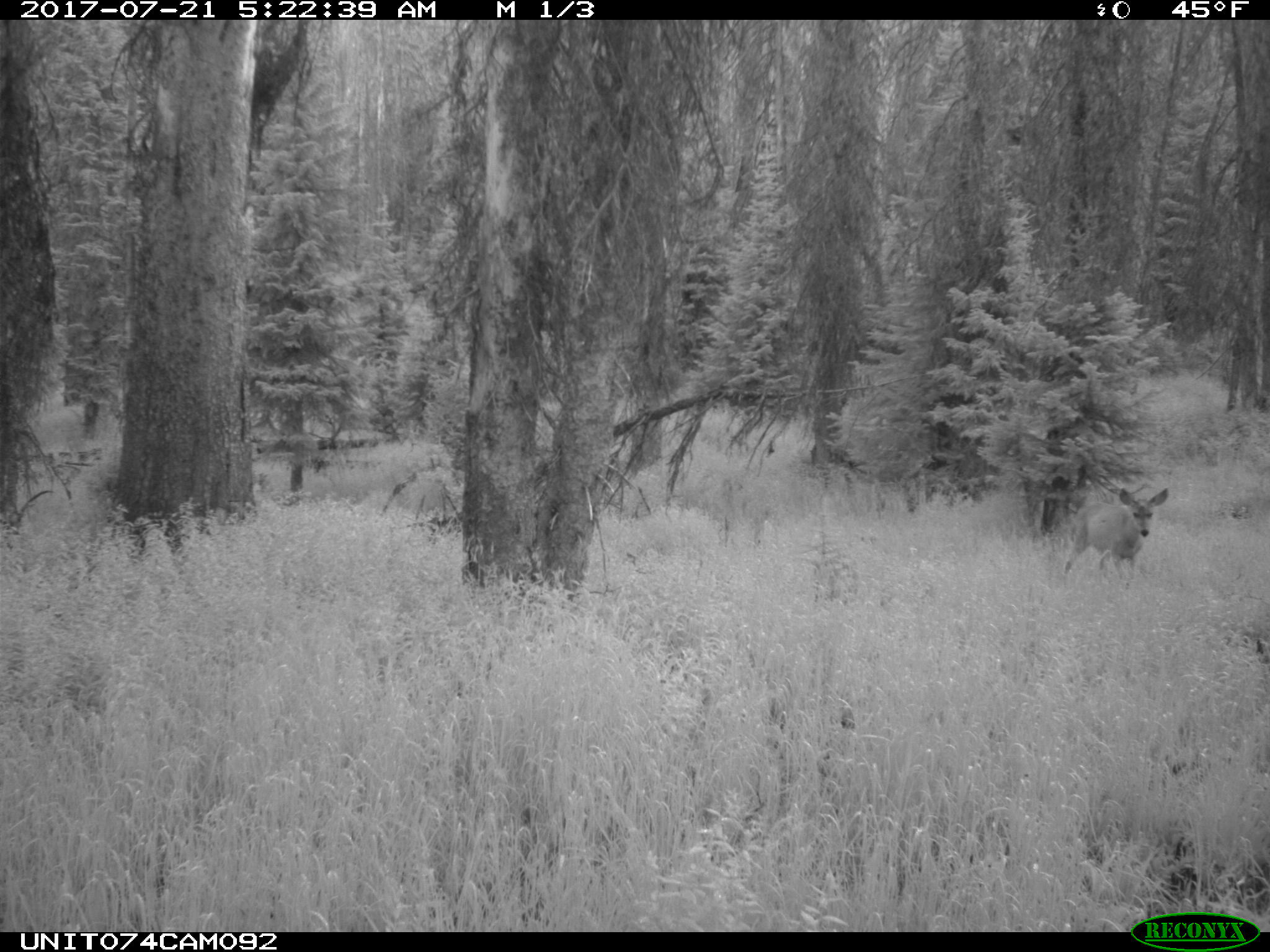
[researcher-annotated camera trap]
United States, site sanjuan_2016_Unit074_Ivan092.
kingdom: Animalia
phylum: Chordata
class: Mammalia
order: Artiodactyla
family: Cervidae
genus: Odocoileus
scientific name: Odocoileus hemionus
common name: mule deer